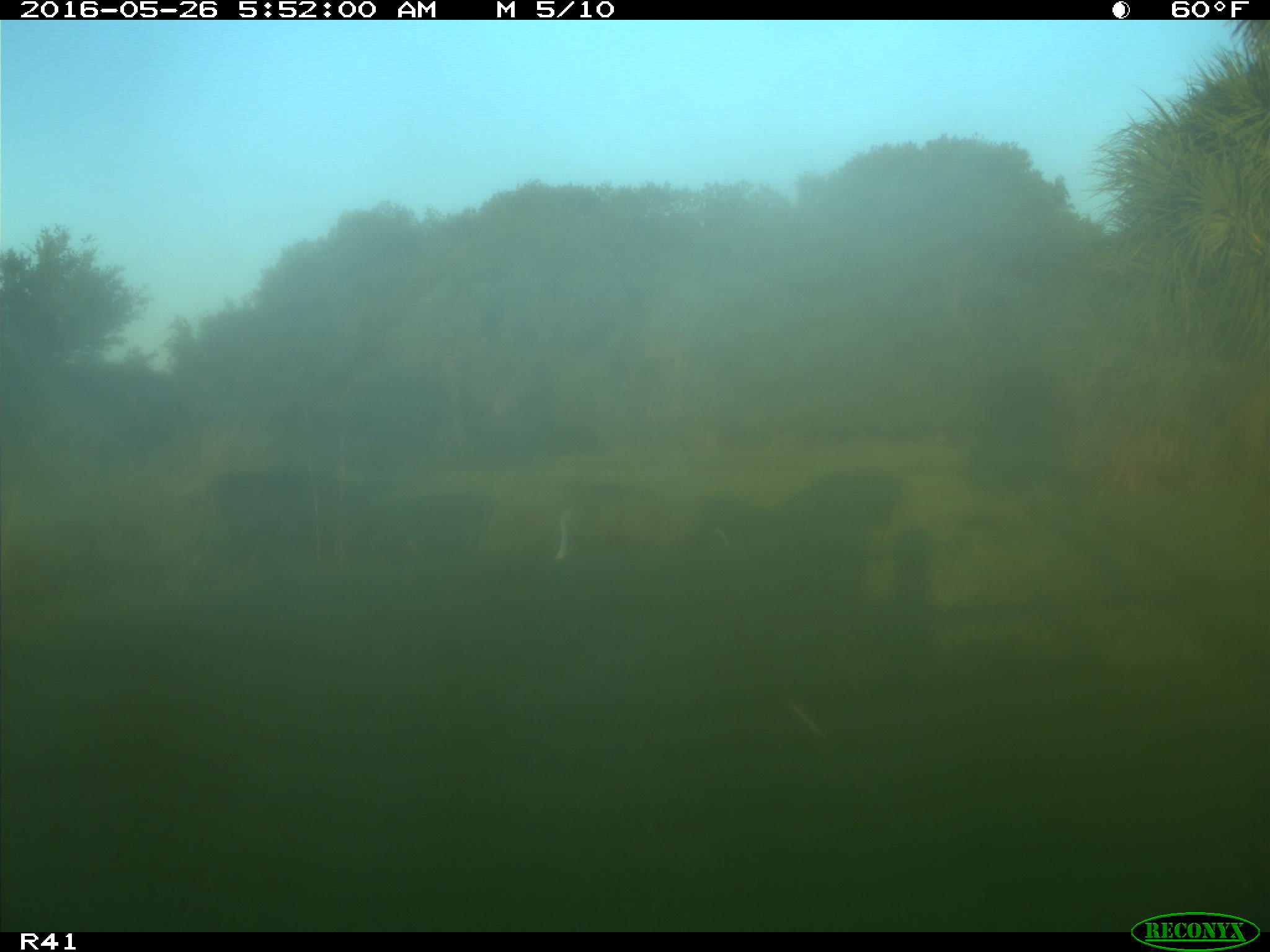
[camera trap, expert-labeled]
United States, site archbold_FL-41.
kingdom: Animalia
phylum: Chordata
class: Mammalia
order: Artiodactyla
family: Bovidae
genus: Bos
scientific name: Bos taurus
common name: domestic cow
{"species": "Bos taurus (domestic cow)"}